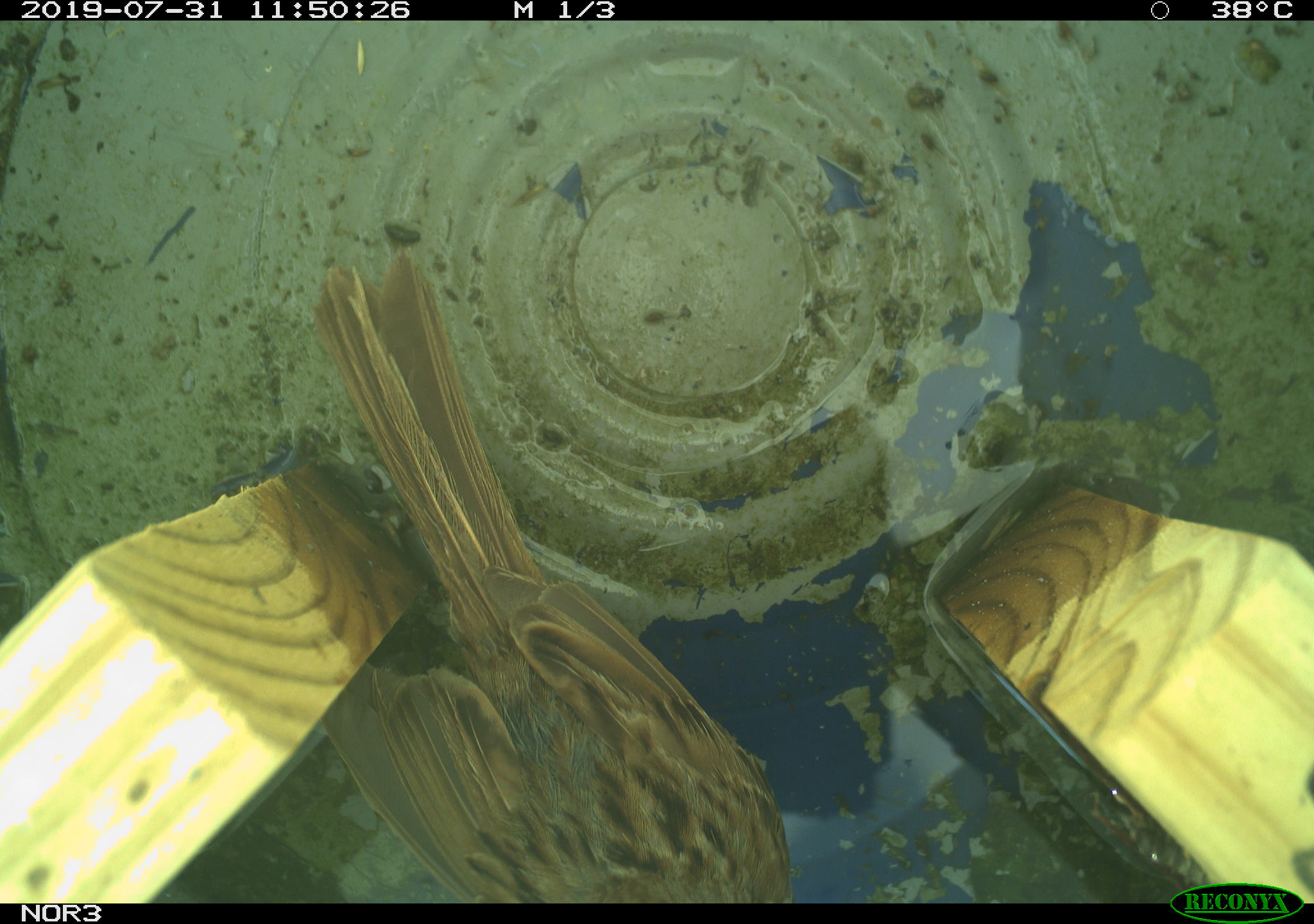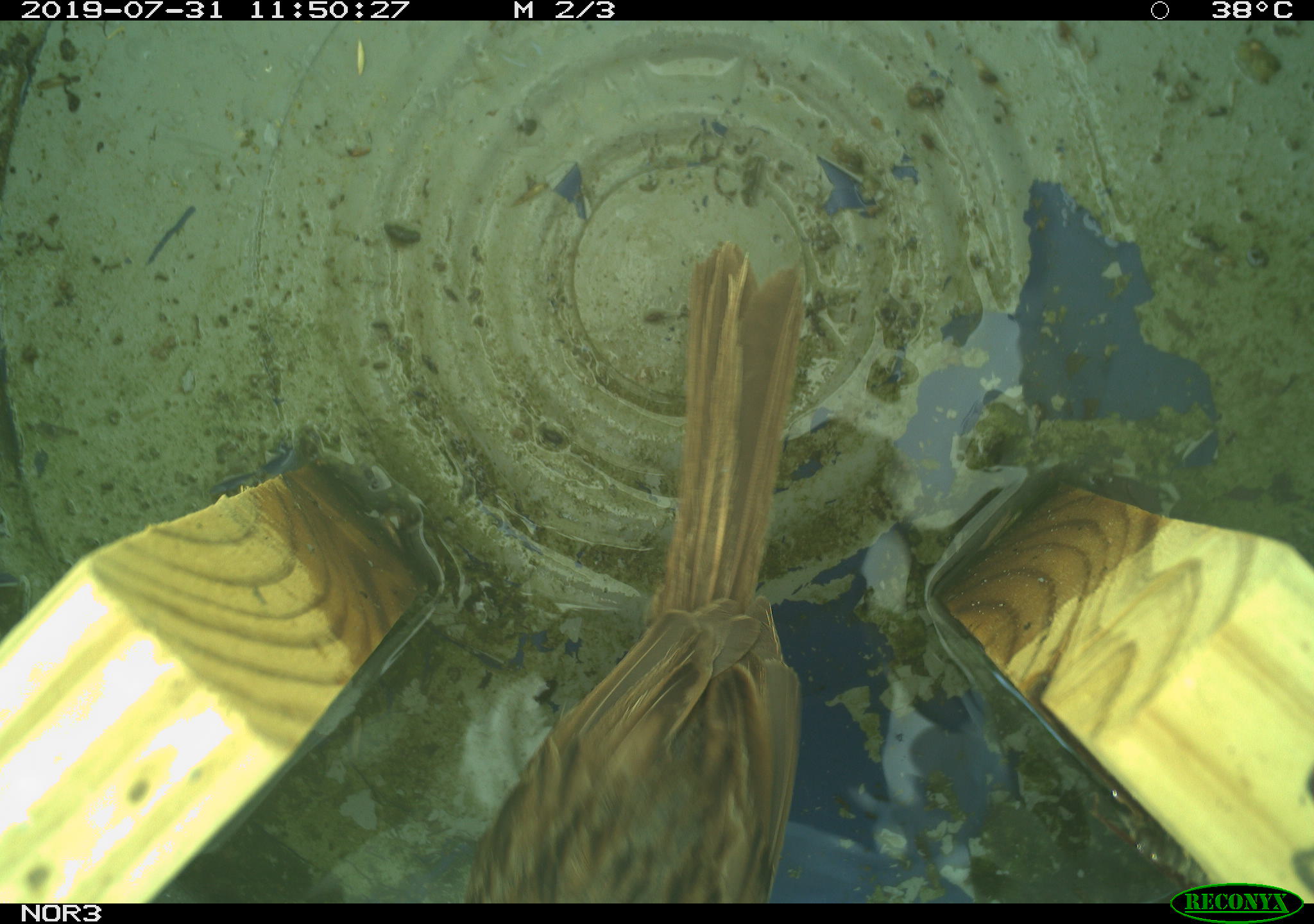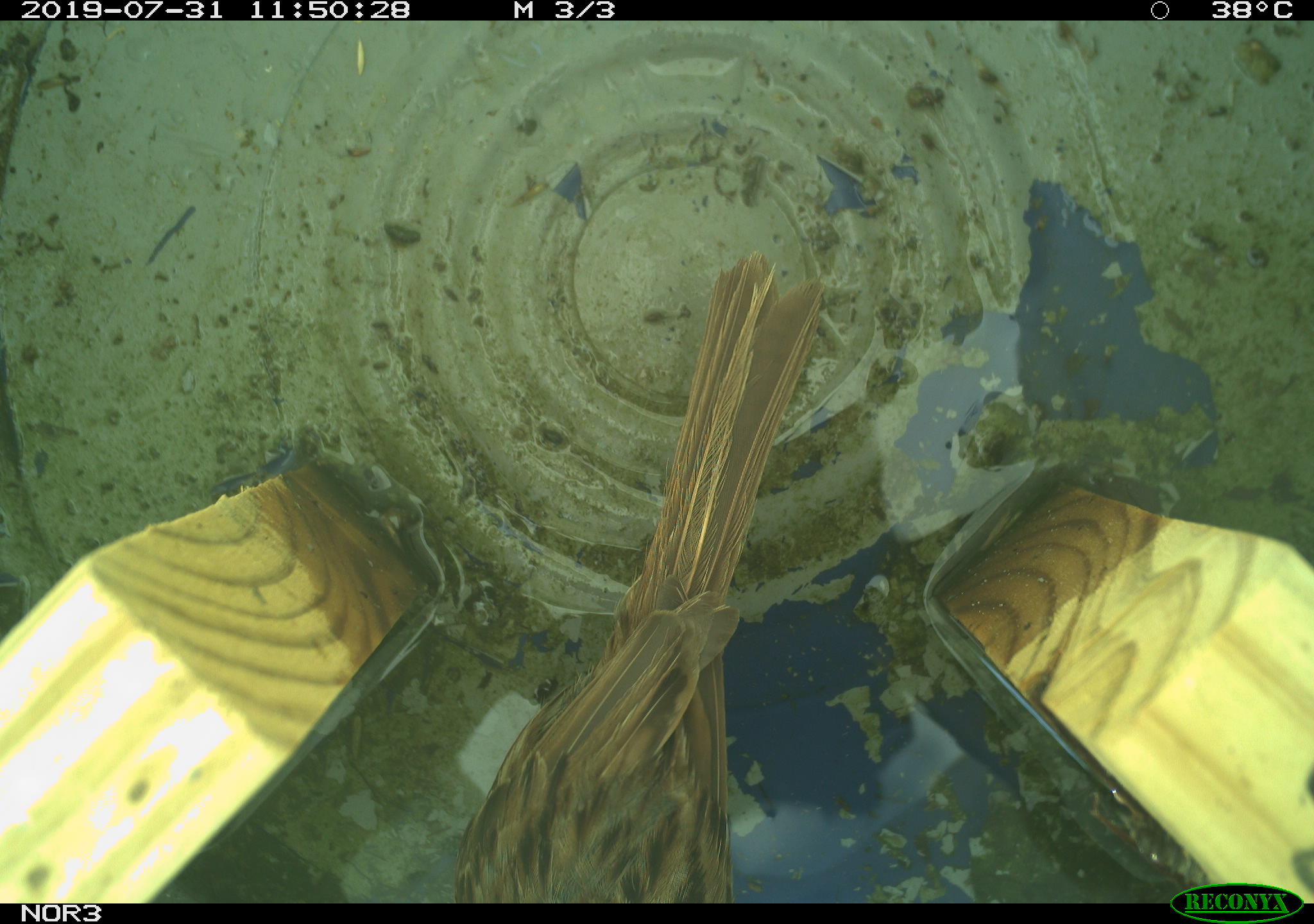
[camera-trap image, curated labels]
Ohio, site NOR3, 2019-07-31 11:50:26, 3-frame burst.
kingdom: Animalia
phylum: Chordata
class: Aves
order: Passeriformes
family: Passerellidae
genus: Melospiza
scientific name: Melospiza melodia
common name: song sparrow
Song sparrow (Melospiza melodia).